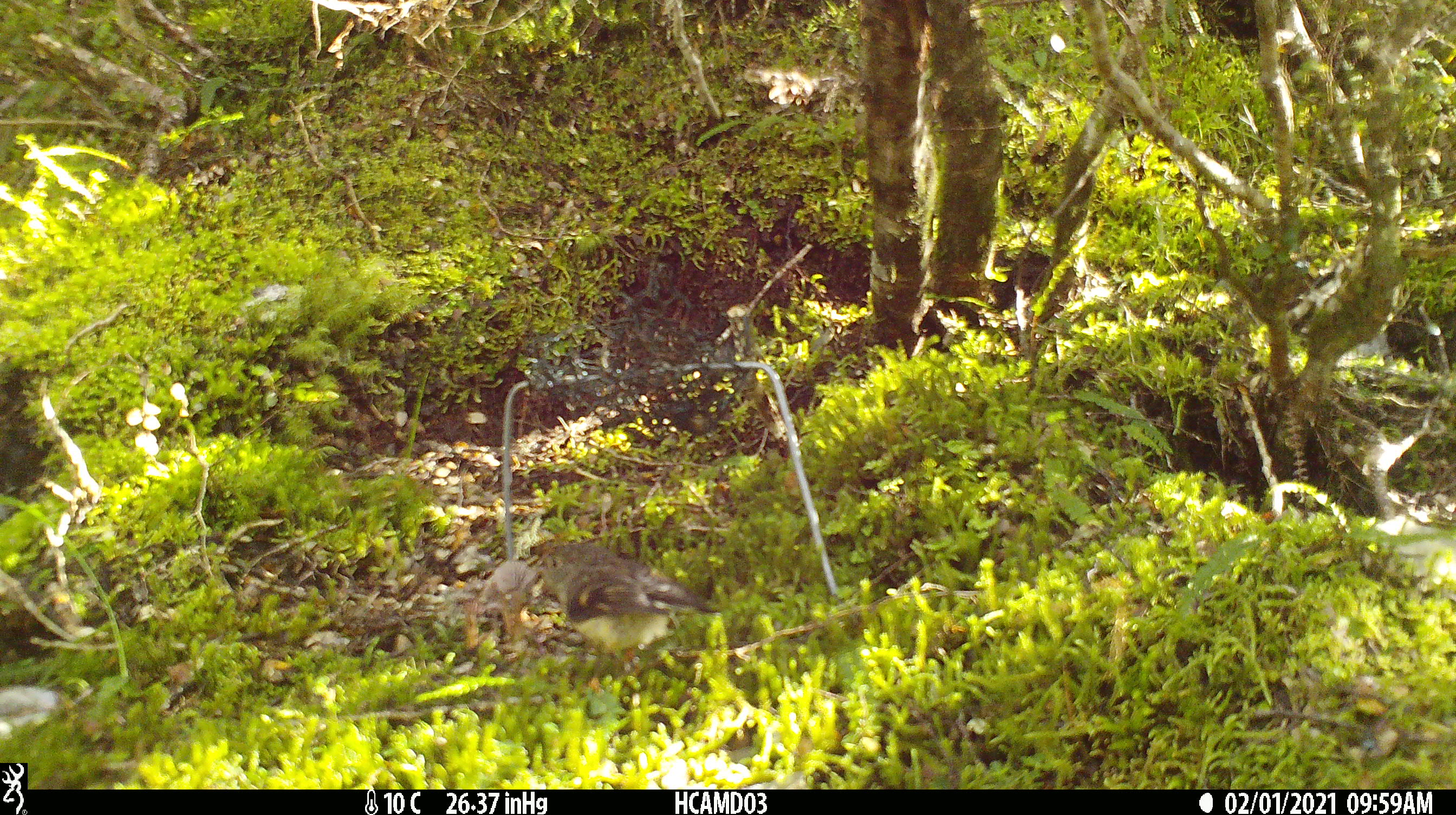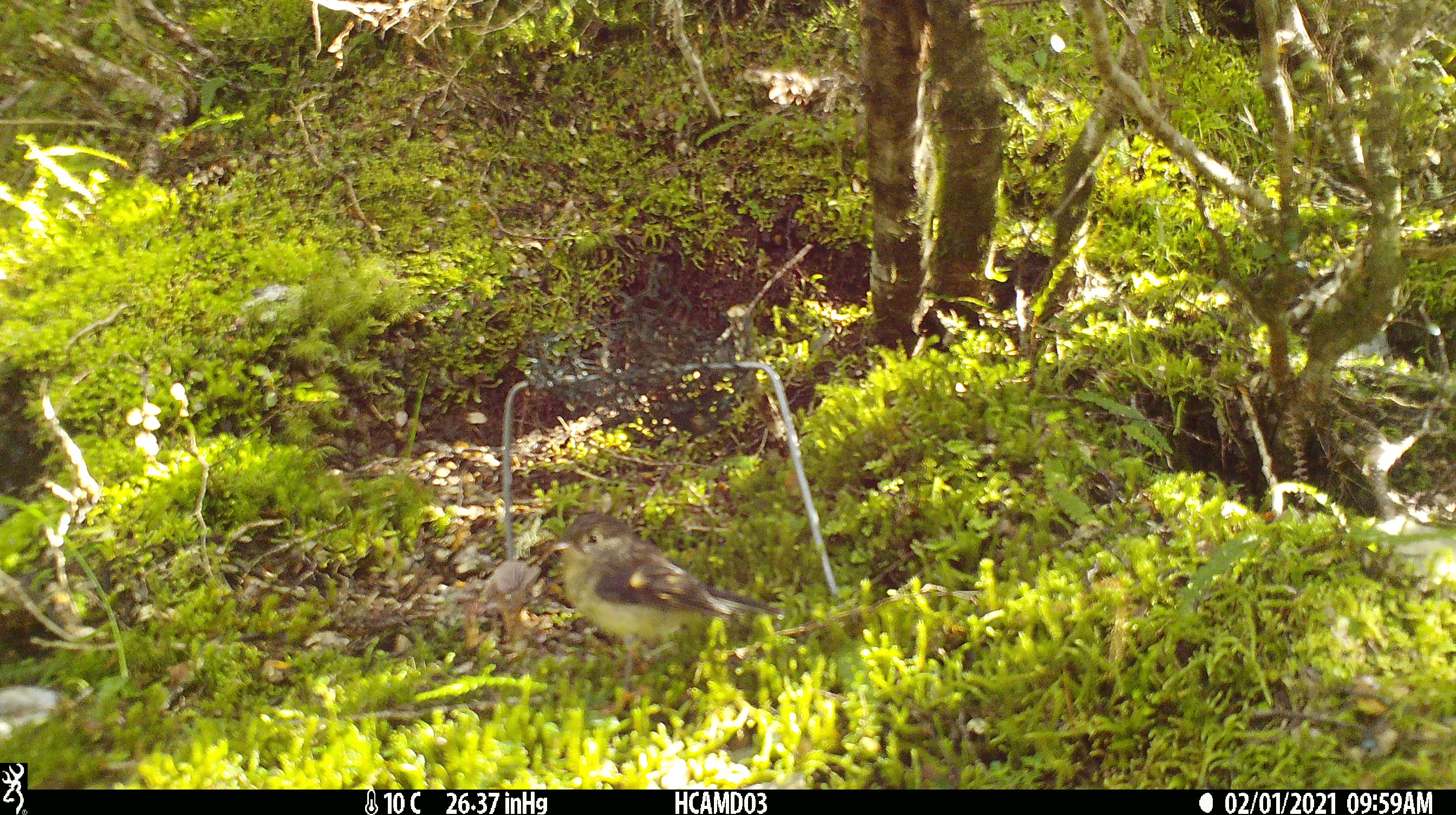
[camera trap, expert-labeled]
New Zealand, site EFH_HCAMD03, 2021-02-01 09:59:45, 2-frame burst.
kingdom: Animalia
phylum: Chordata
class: Aves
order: Passeriformes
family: Petroicidae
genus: Petroica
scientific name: Petroica macrocephala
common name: tomtit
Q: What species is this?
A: Tomtit (Petroica macrocephala).